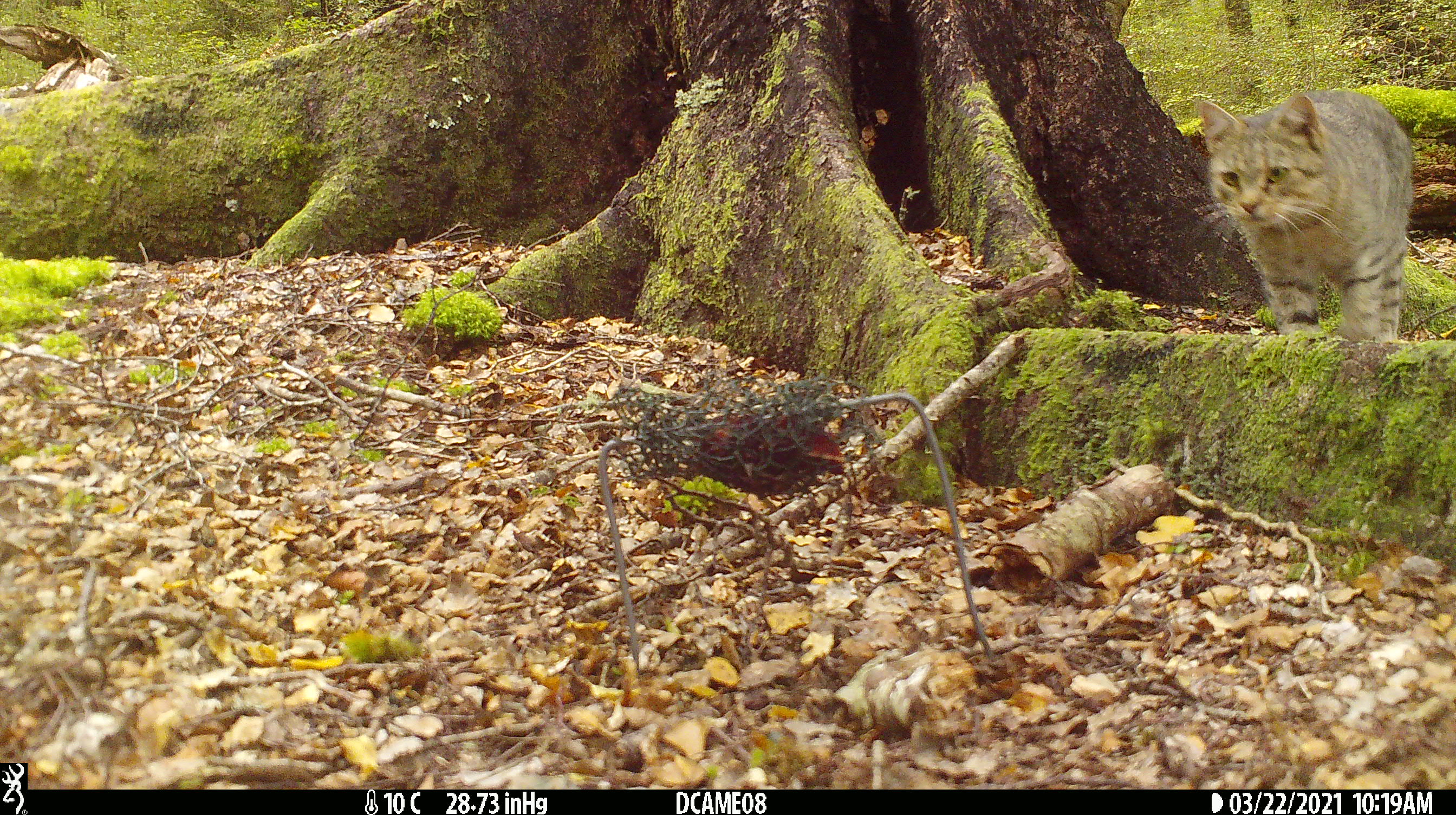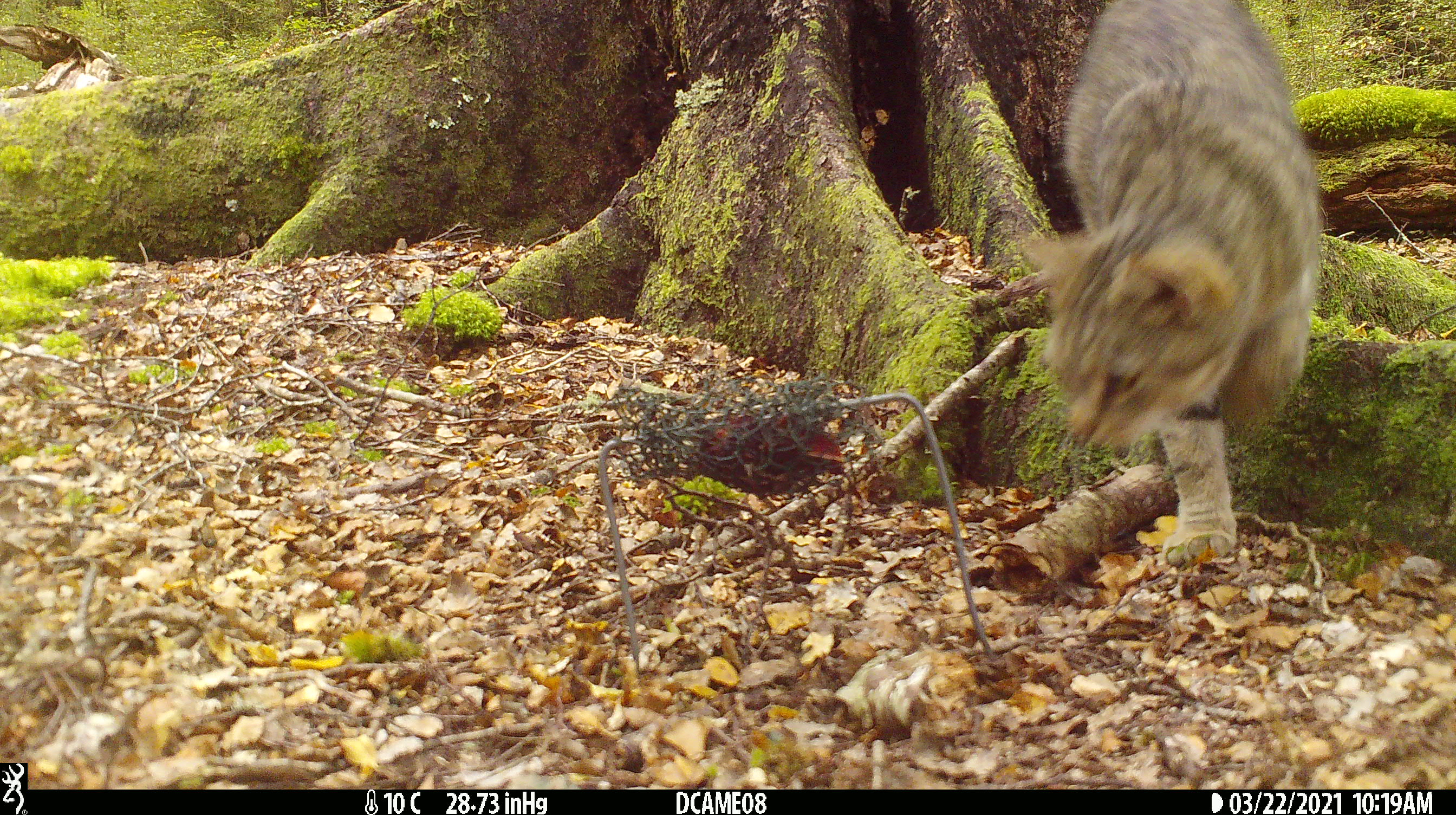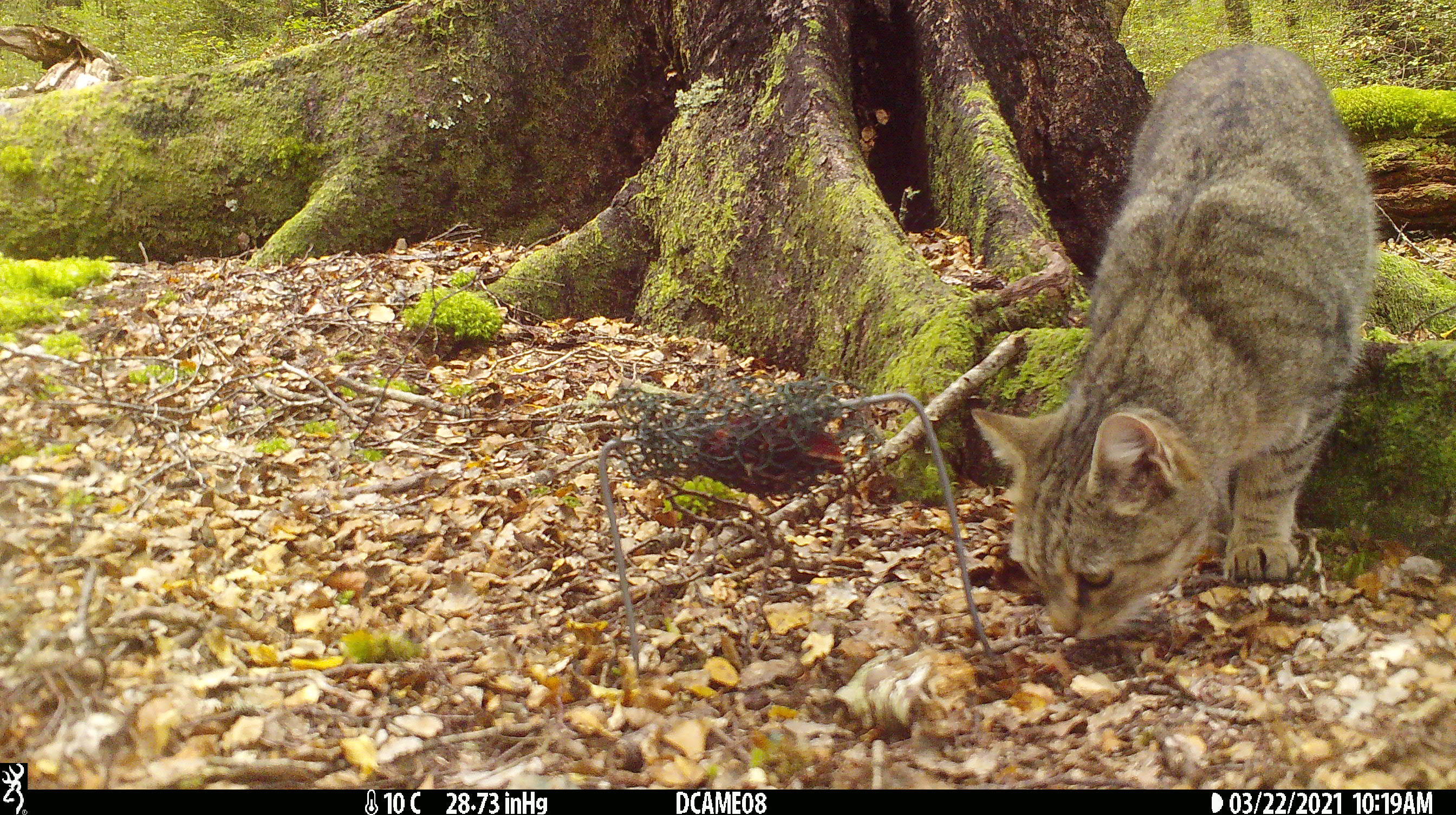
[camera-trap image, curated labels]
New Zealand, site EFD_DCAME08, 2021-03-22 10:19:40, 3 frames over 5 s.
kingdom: Animalia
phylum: Chordata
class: Mammalia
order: Carnivora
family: Felidae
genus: Felis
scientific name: Felis catus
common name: domestic cat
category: cat